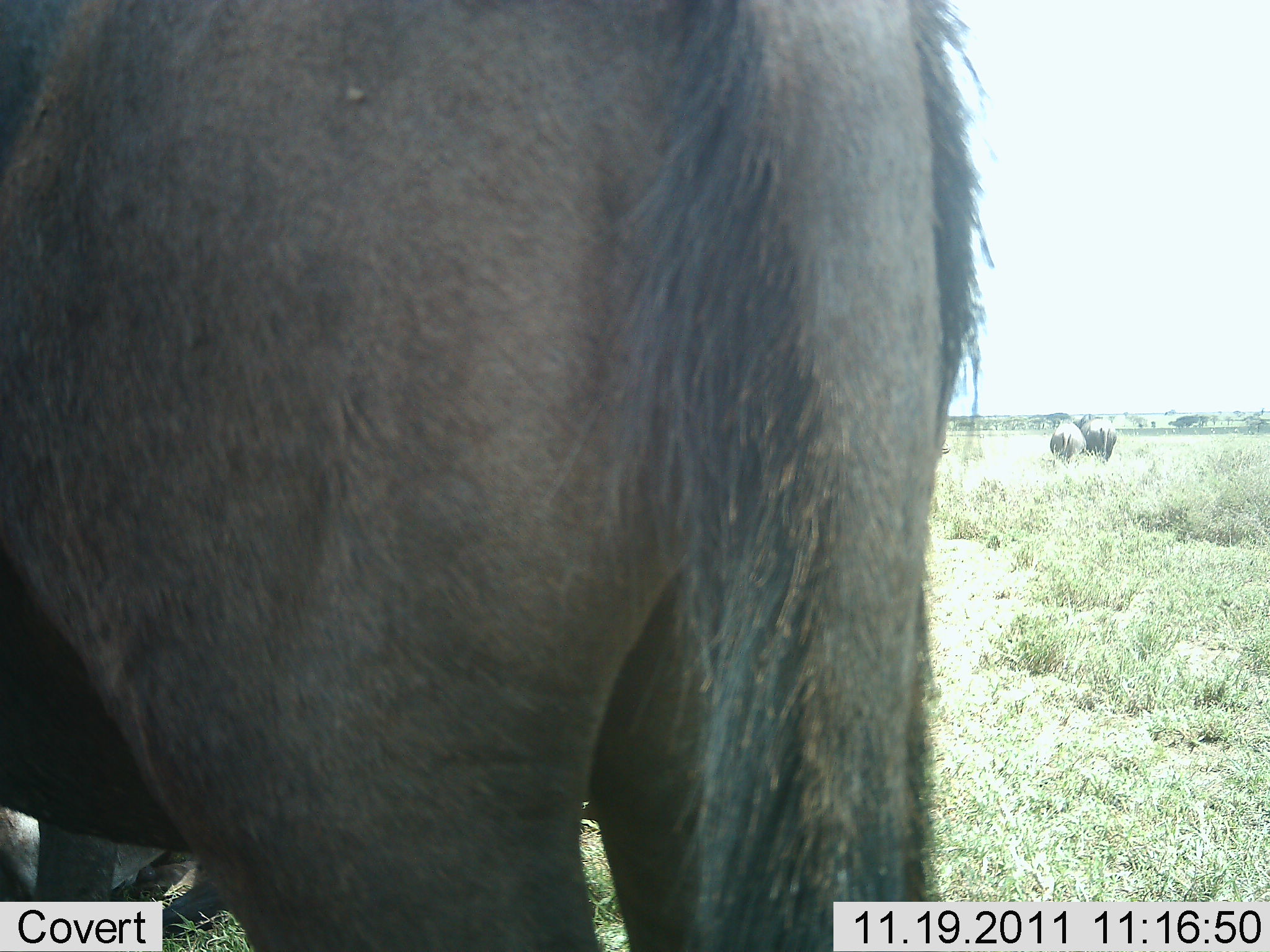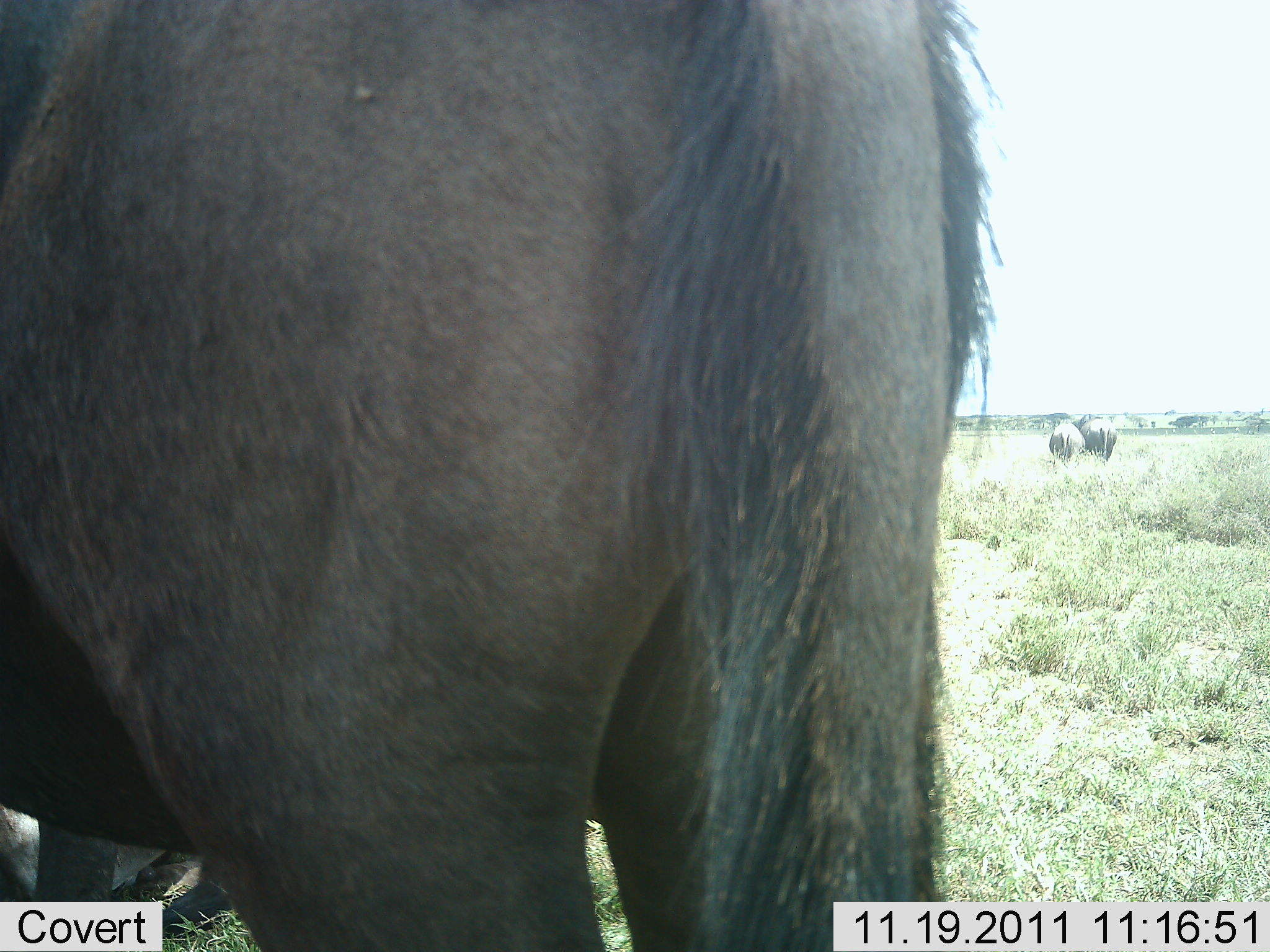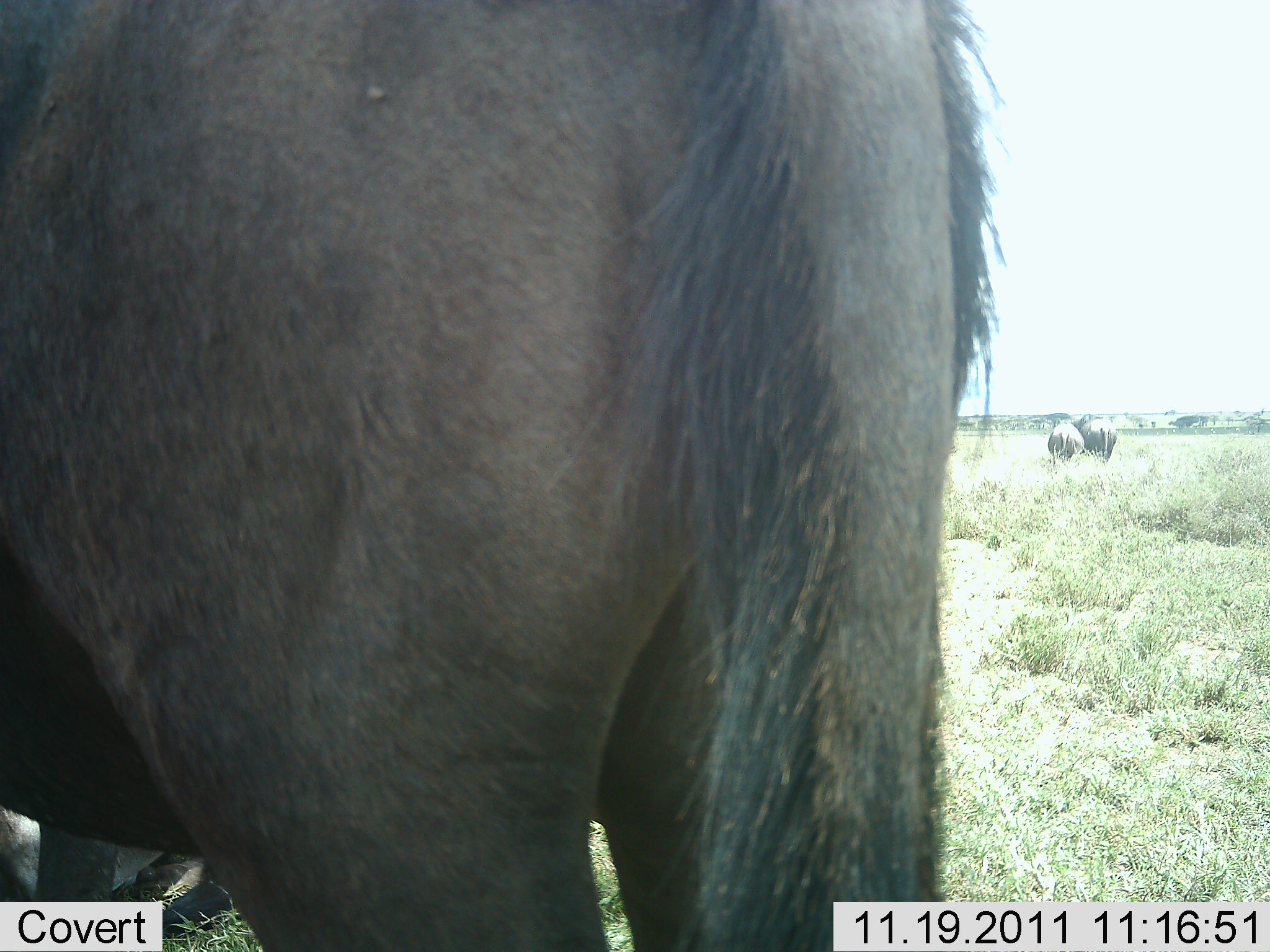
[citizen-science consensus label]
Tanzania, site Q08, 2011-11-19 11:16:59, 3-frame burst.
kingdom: Animalia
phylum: Chordata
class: Mammalia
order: Artiodactyla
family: Bovidae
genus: Connochaetes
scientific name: Connochaetes taurinus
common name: blue wildebeest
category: wildebeest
Wildebeest (blue wildebeest) (Connochaetes taurinus), count 1. Behavior (volunteer vote fractions): standing 100%, resting 0%, moving 0%, interacting 0%. Young present (vote fraction): 0%. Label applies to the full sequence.